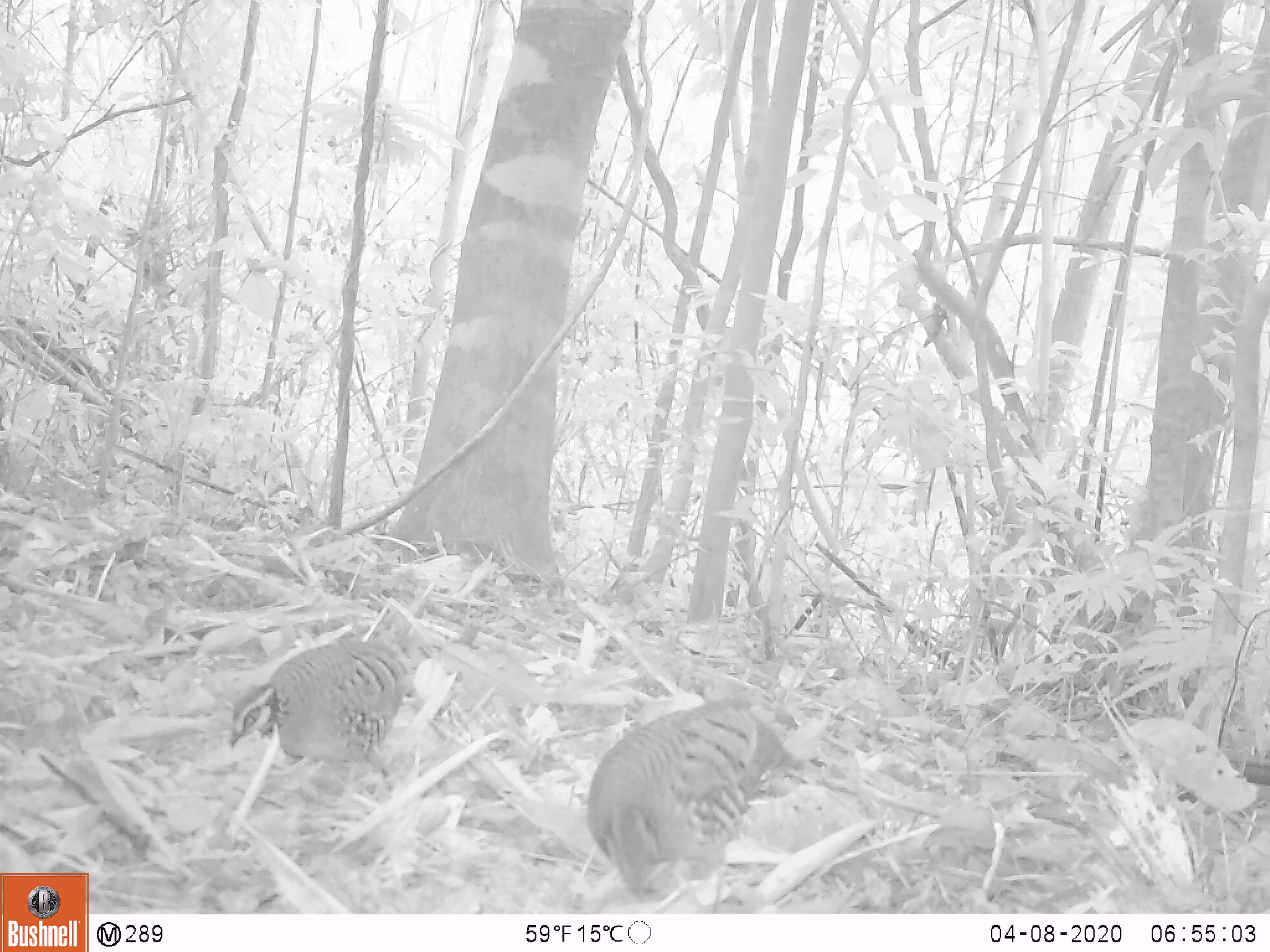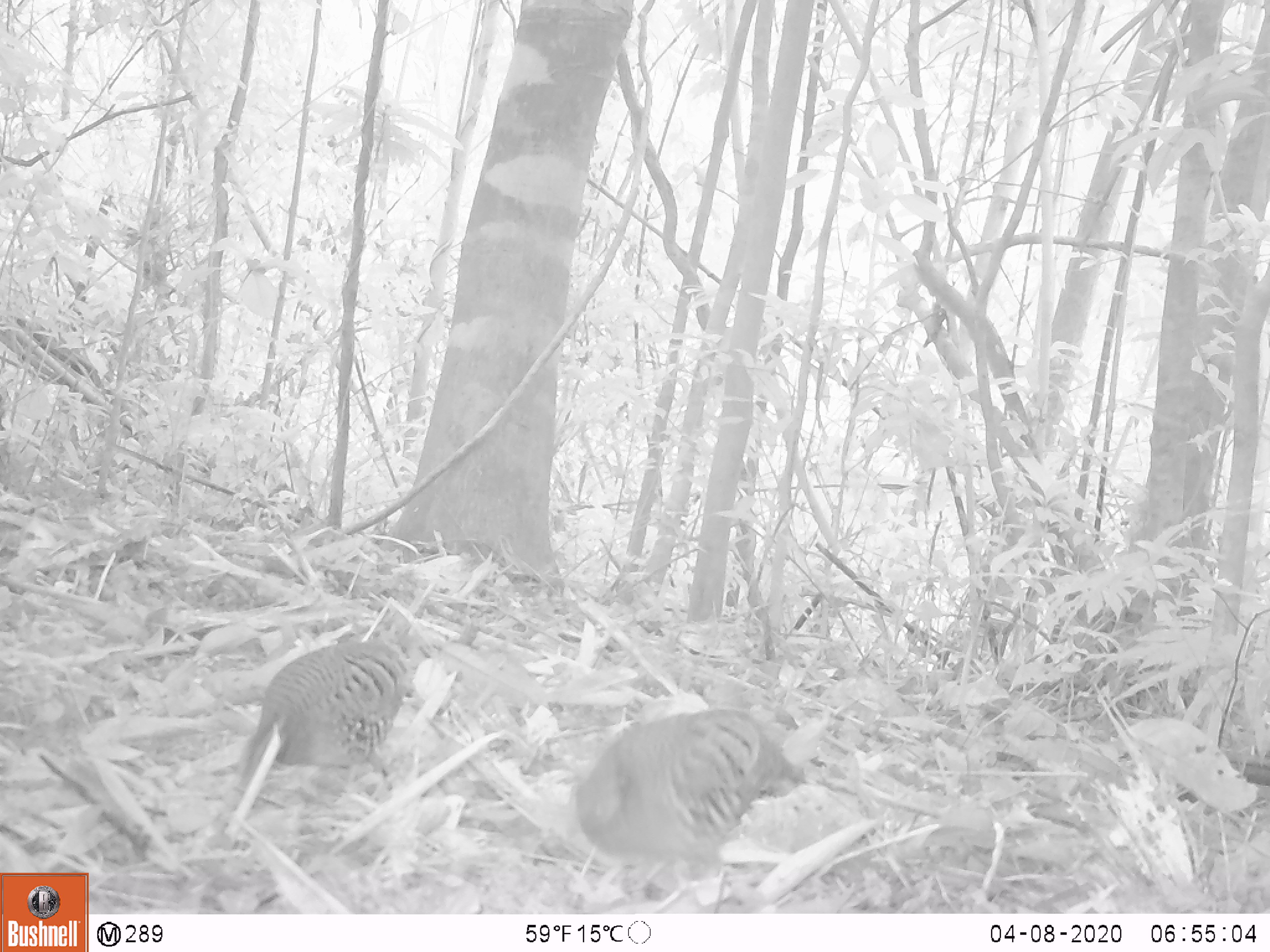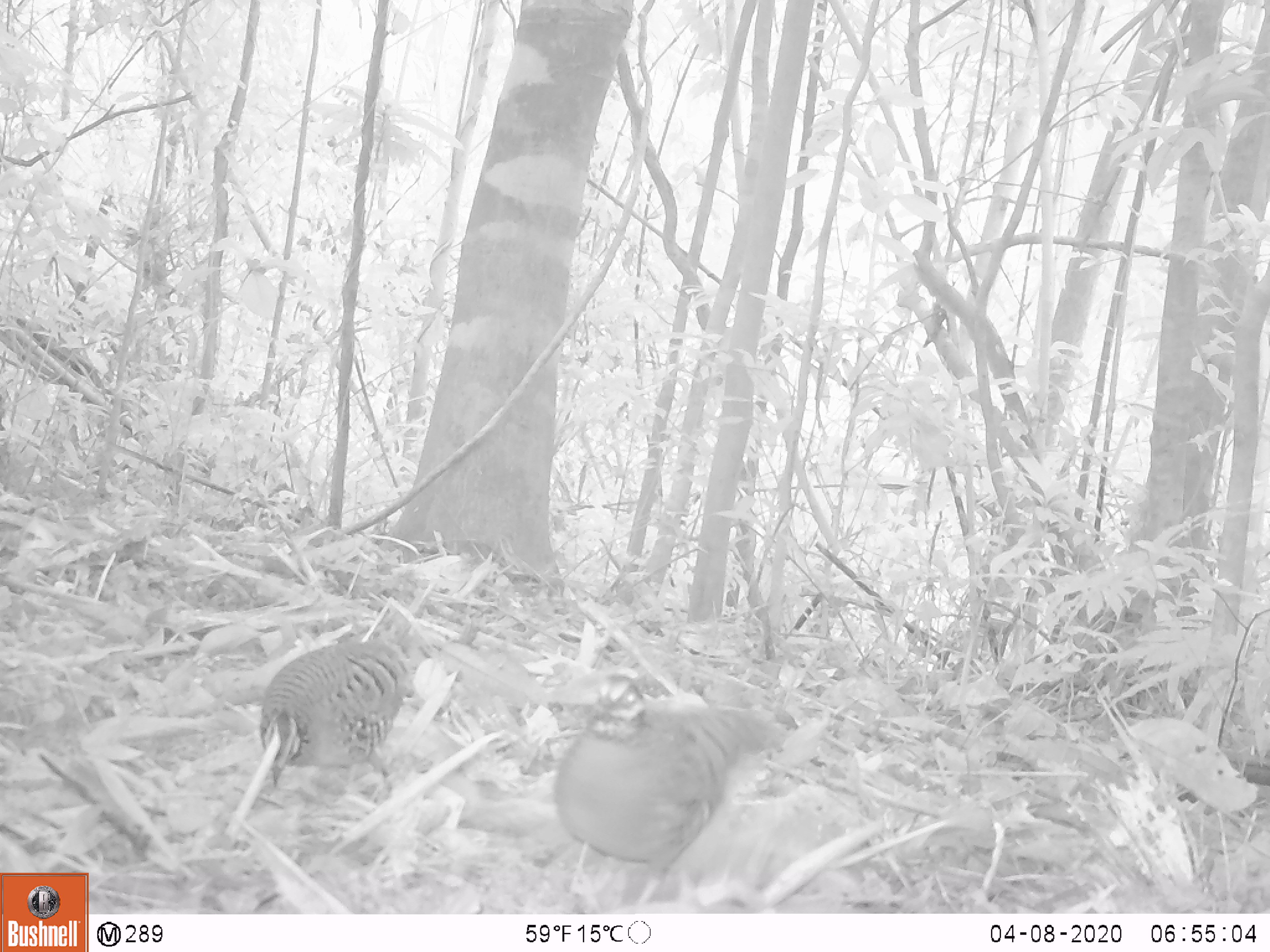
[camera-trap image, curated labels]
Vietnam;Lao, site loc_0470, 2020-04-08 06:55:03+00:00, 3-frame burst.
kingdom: Animalia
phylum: Chordata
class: Aves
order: Galliformes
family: Phasianidae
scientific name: Phasianidae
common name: partridge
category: unidentified partridge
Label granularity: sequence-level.